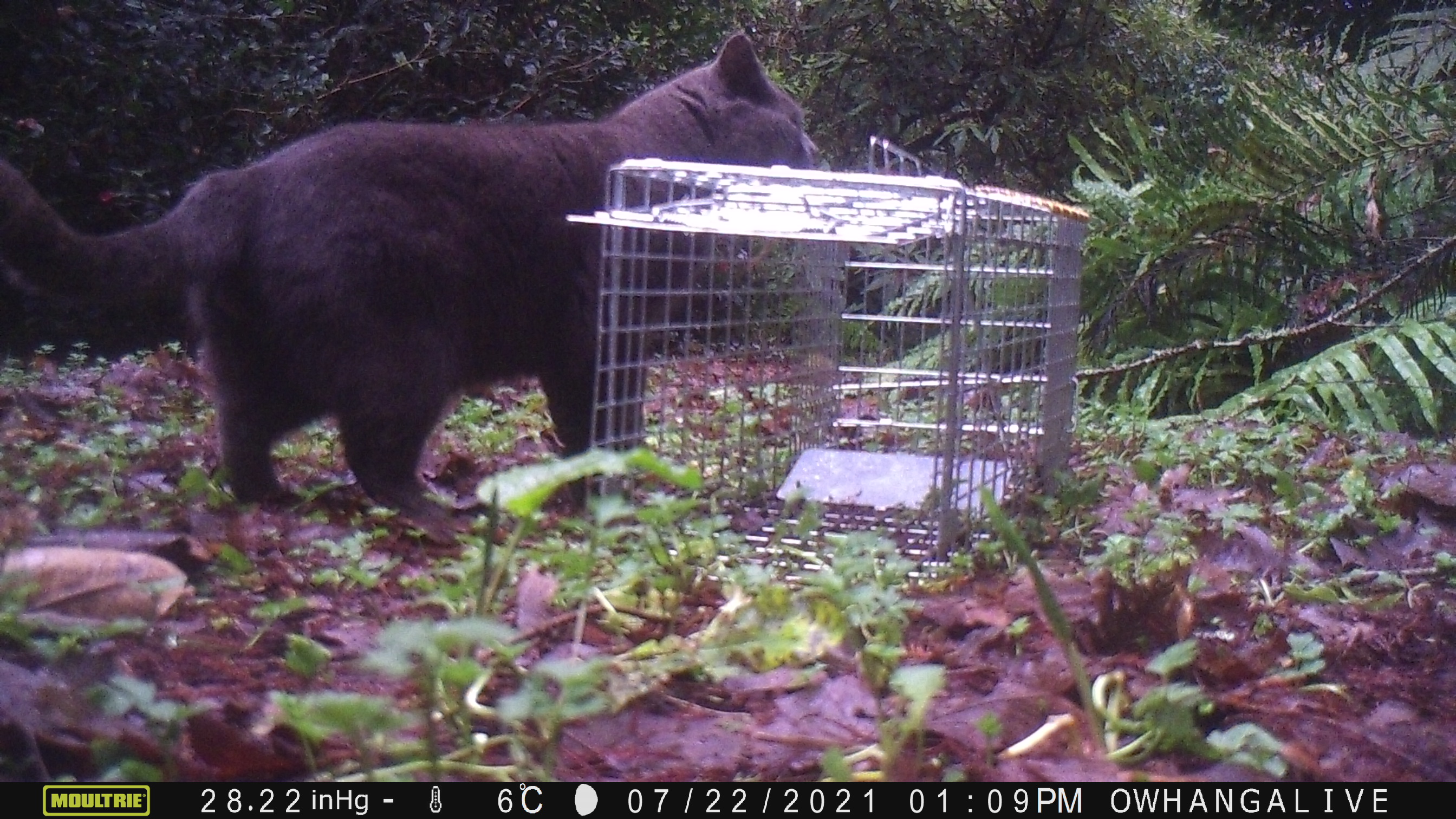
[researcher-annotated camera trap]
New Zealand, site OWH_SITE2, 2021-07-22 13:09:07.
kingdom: Animalia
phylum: Chordata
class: Mammalia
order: Carnivora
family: Felidae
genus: Felis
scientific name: Felis catus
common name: domestic cat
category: cat